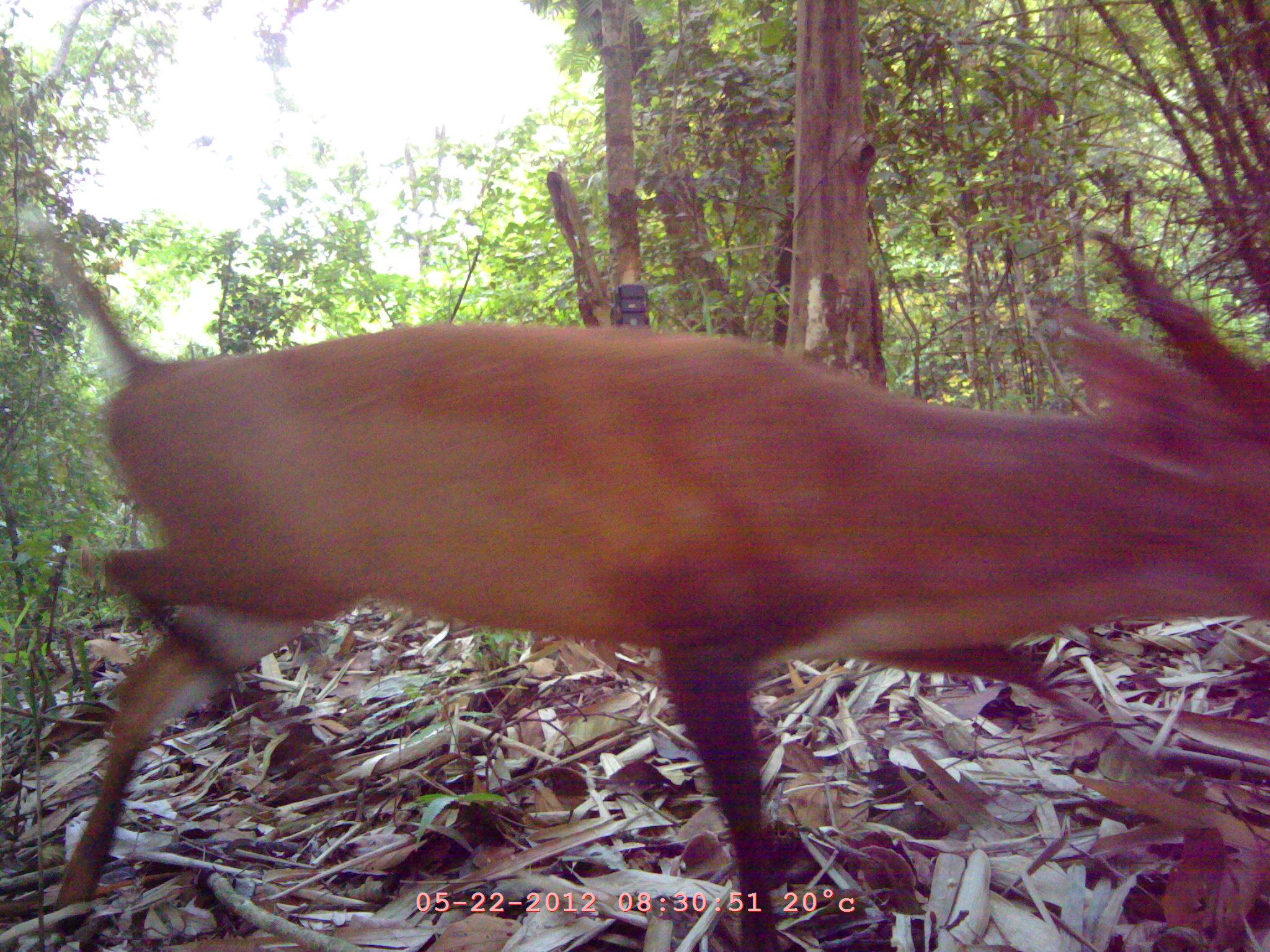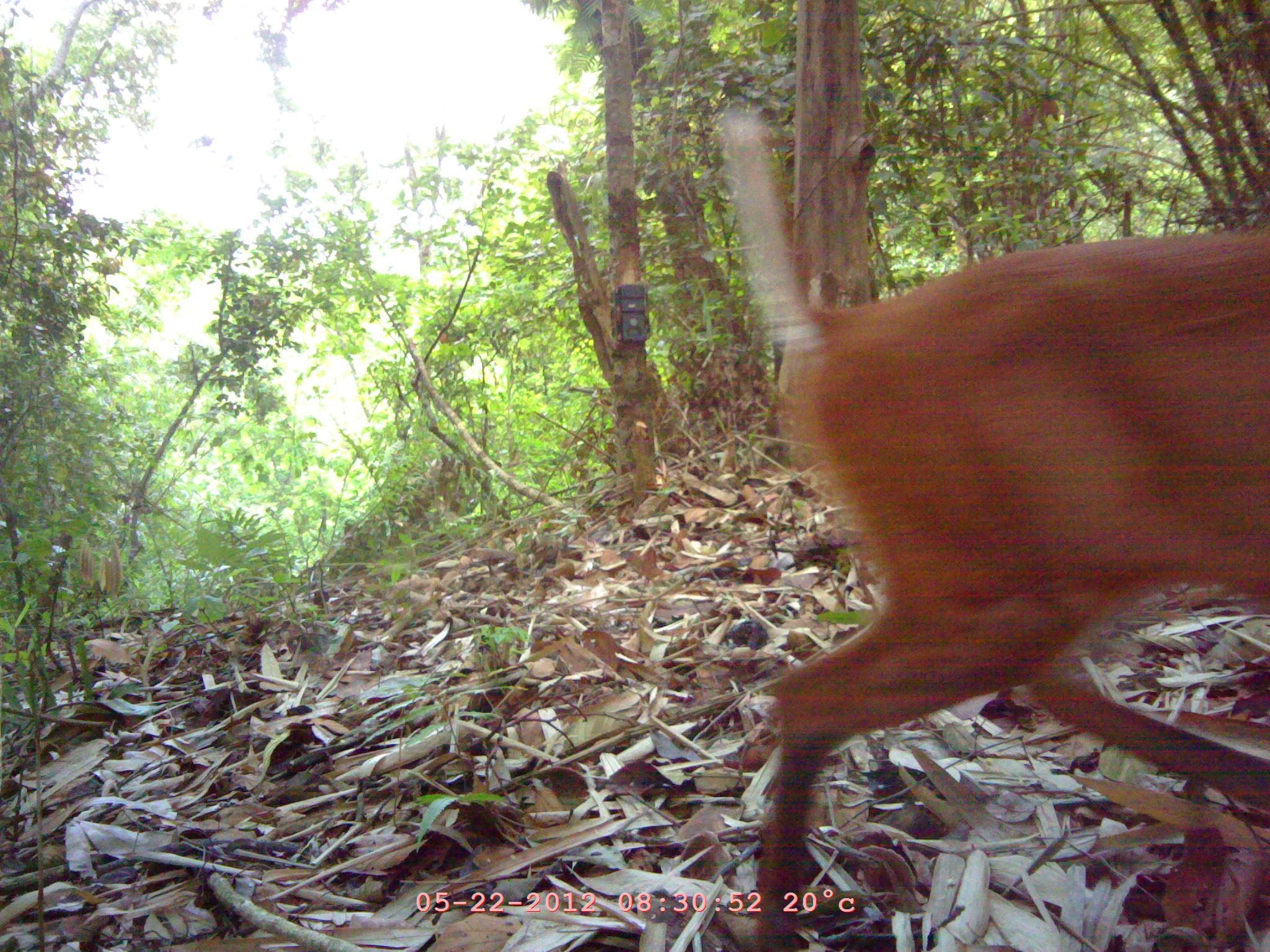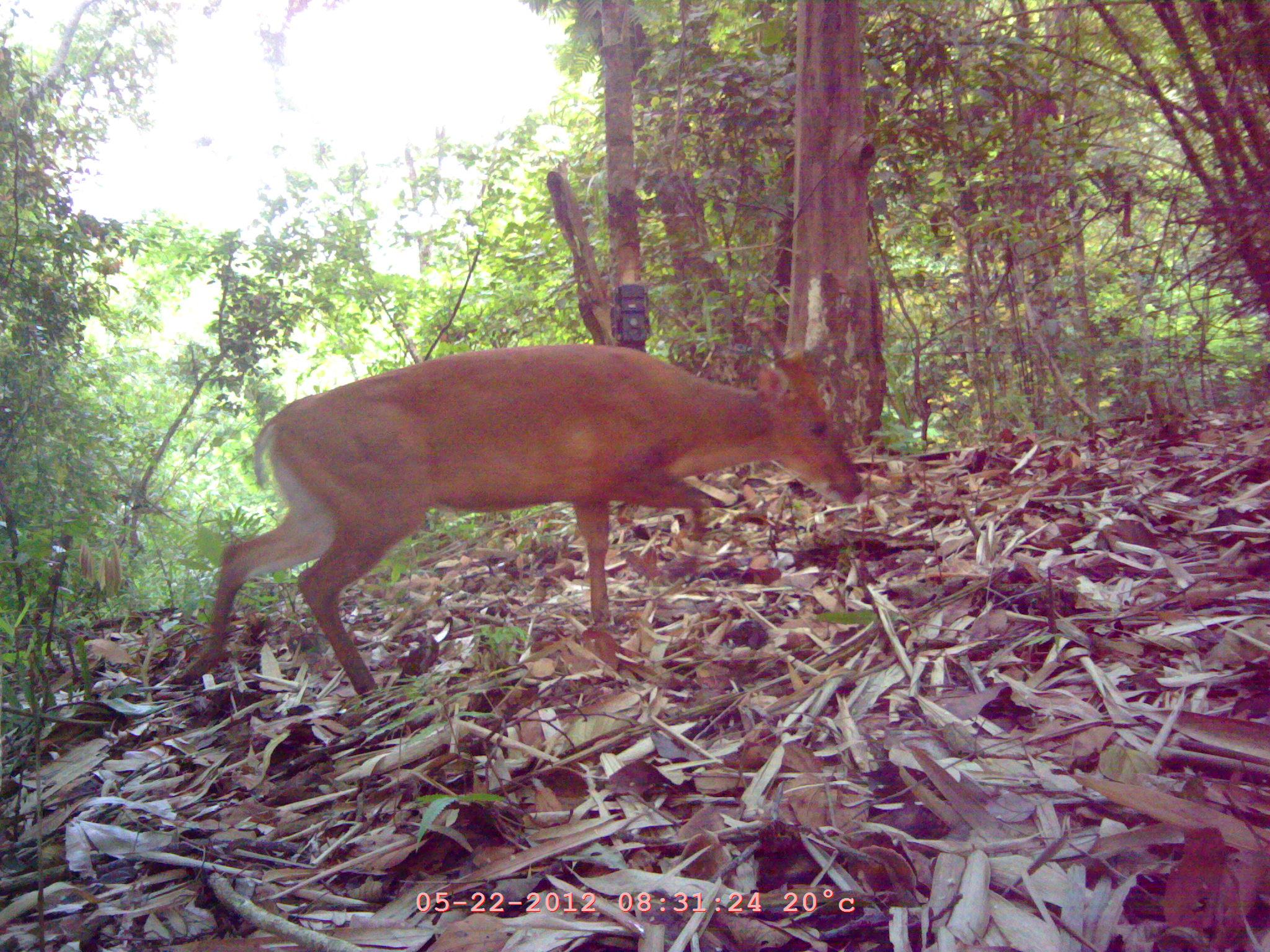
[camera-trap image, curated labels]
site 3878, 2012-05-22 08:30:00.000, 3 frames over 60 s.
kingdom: Animalia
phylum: Chordata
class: Mammalia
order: Artiodactyla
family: Cervidae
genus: Muntiacus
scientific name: Muntiacus muntjak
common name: southern red muntjac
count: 1